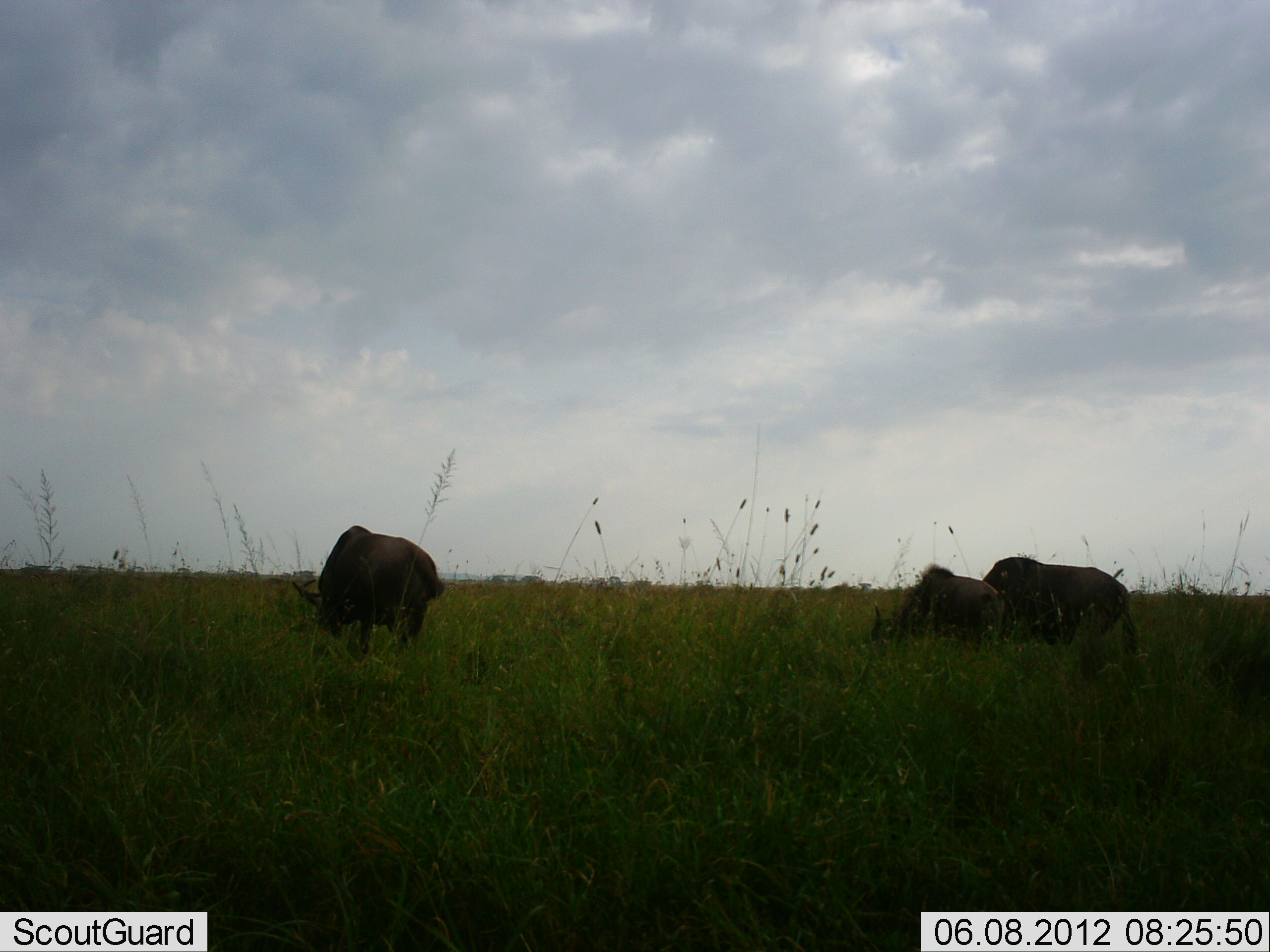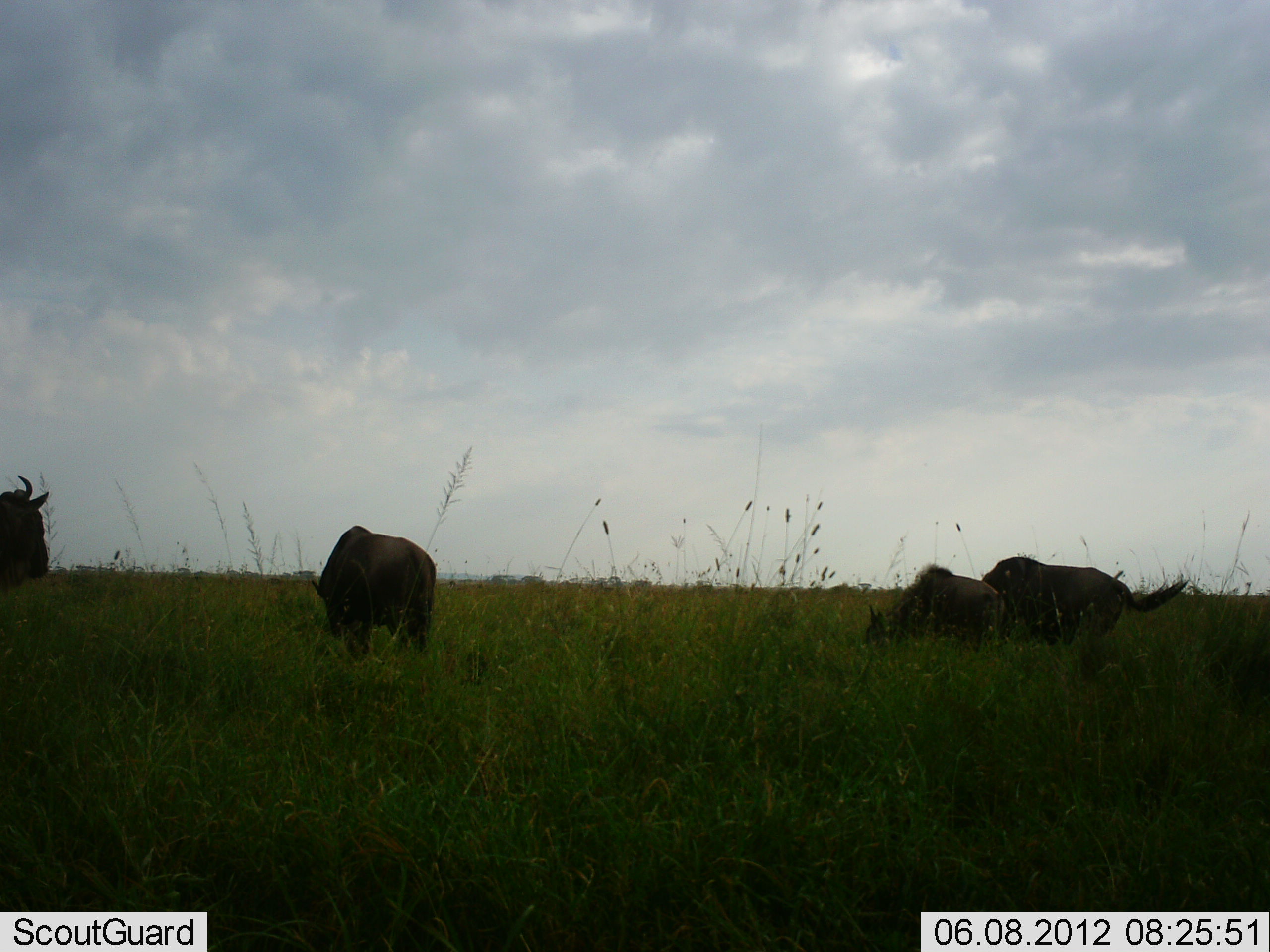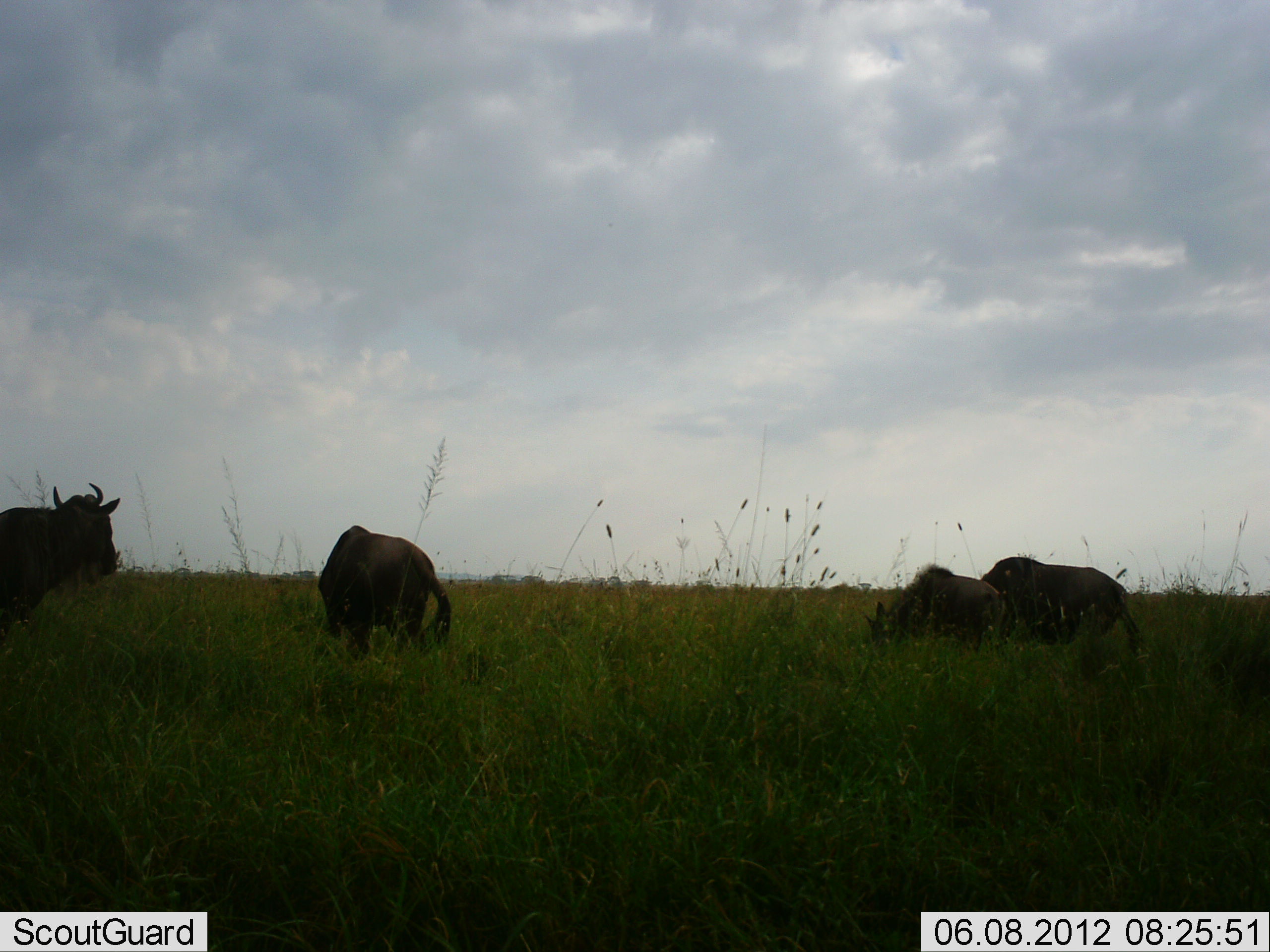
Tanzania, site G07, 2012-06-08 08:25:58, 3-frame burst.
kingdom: Animalia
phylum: Chordata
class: Mammalia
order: Artiodactyla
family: Bovidae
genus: Connochaetes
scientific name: Connochaetes taurinus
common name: blue wildebeest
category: wildebeest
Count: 4.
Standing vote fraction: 60%.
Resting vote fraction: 0%.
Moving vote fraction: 60%.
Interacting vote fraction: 0%.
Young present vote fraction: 20%.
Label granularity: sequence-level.